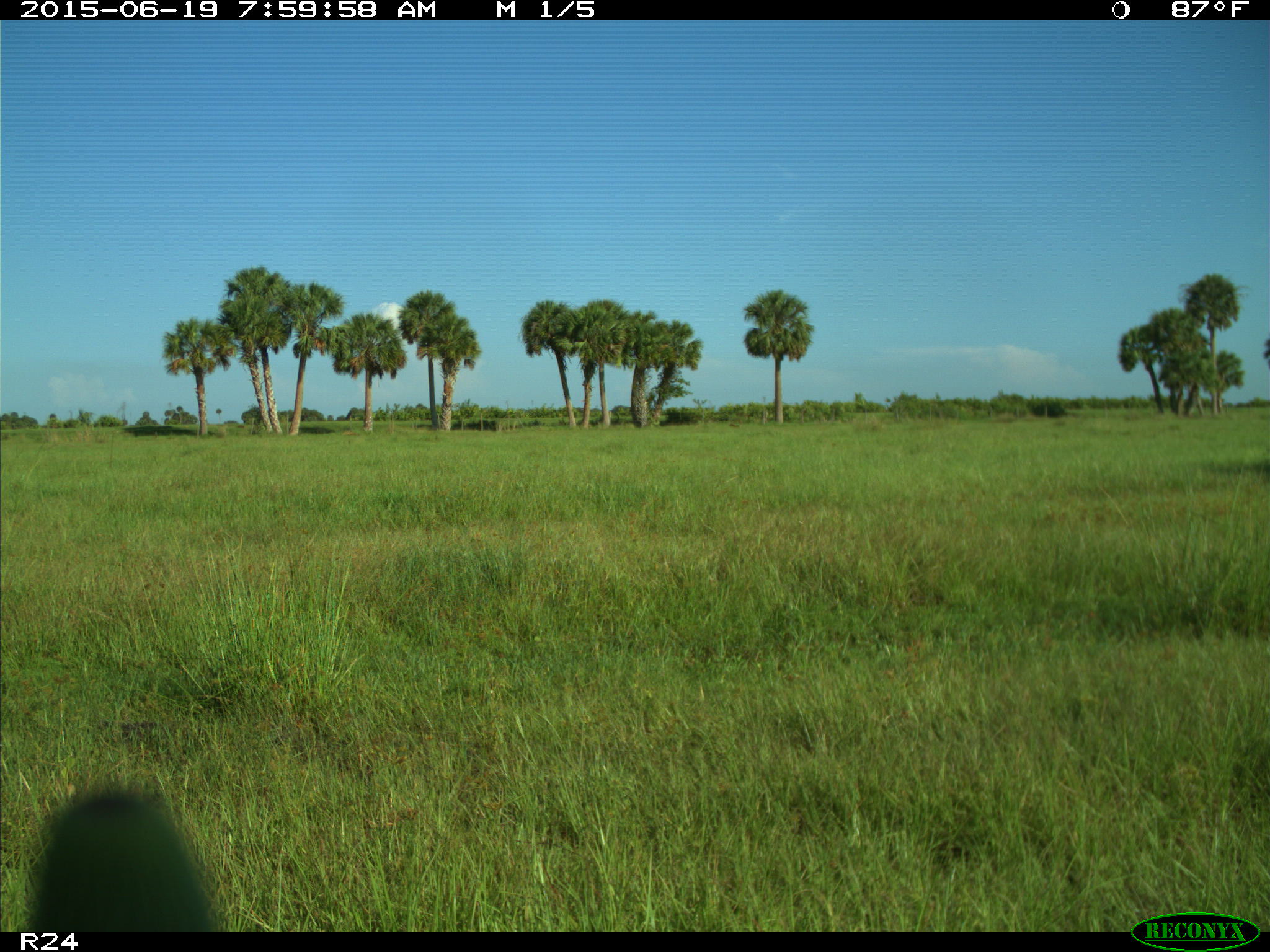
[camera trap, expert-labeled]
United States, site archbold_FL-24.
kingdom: Animalia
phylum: Chordata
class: Mammalia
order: Artiodactyla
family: Bovidae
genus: Bos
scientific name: Bos taurus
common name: domestic cow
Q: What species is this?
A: Bos taurus (domestic cow).